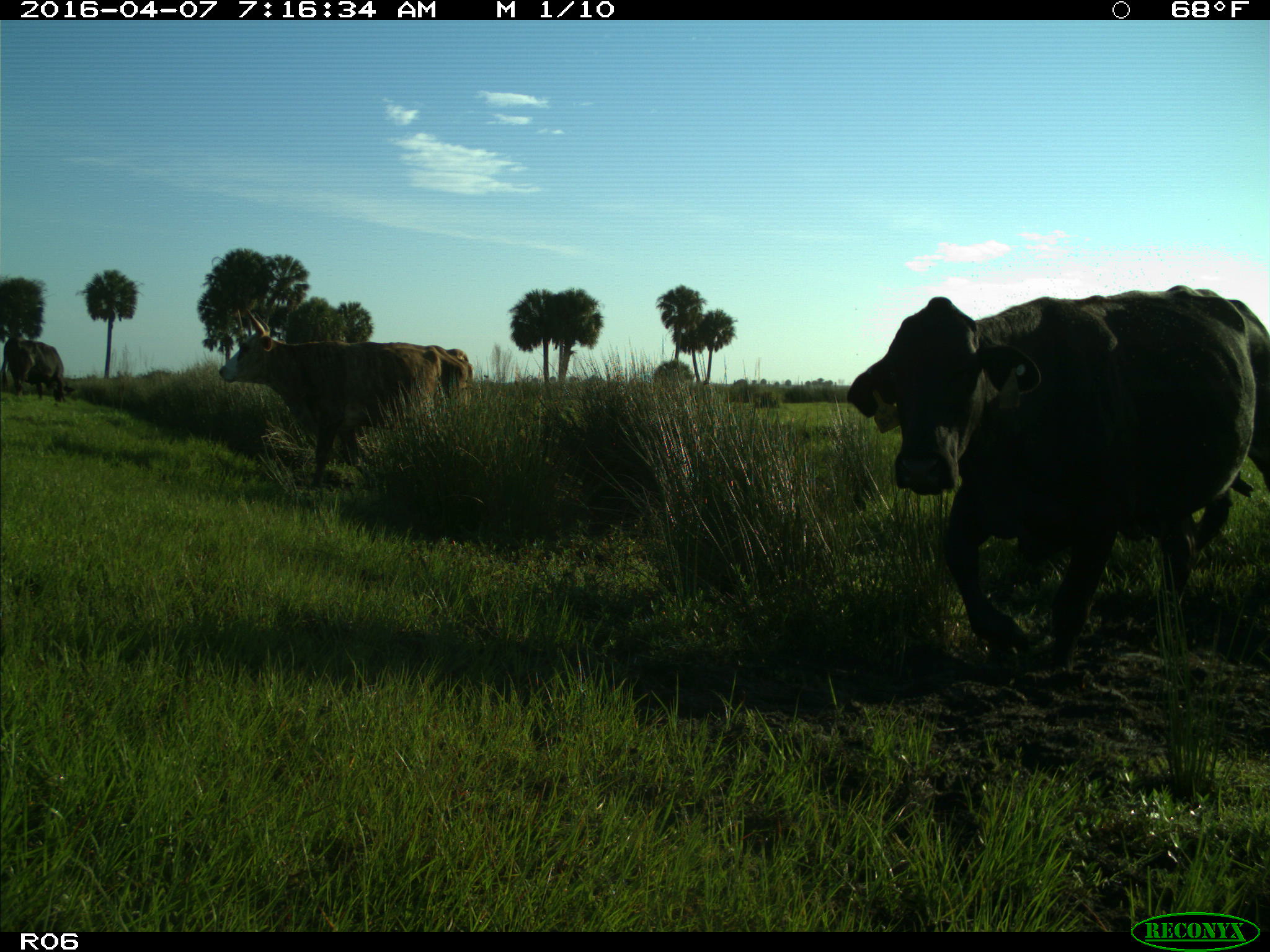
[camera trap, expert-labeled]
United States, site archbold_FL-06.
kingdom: Animalia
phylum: Chordata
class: Mammalia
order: Artiodactyla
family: Bovidae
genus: Bos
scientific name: Bos taurus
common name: domestic cow